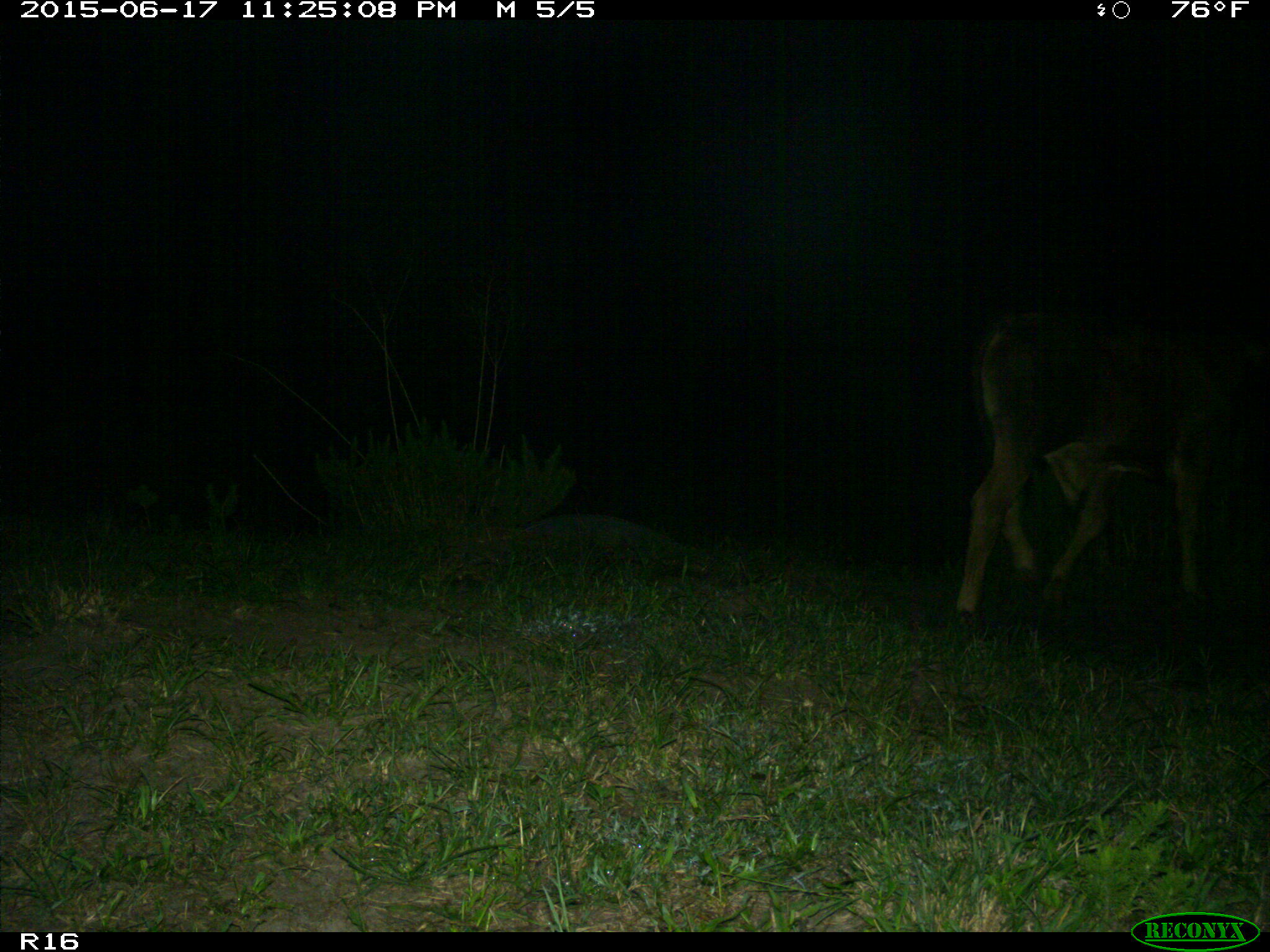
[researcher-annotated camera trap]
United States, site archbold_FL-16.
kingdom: Animalia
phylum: Chordata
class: Mammalia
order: Artiodactyla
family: Bovidae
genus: Bos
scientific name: Bos taurus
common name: domestic cow